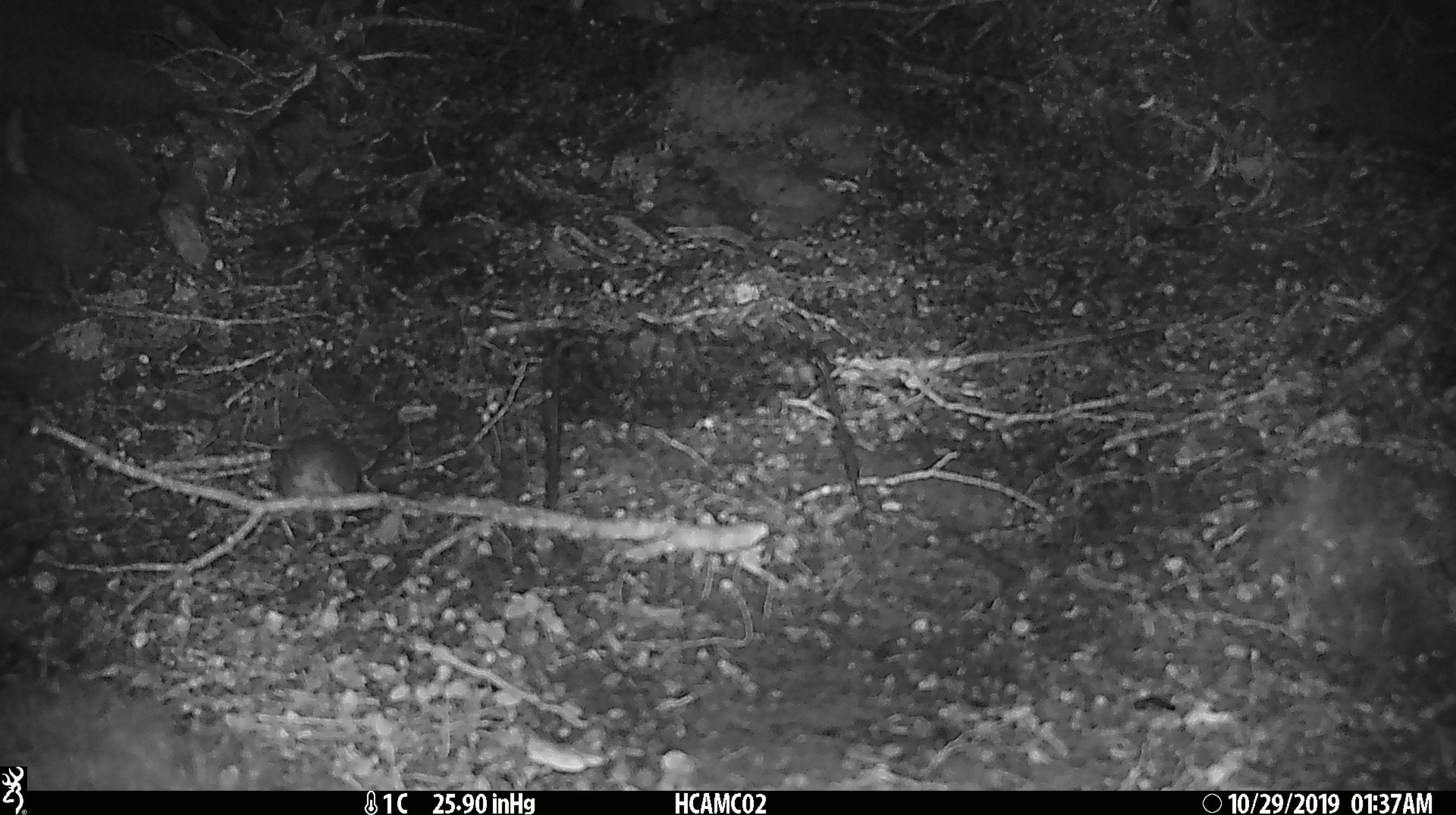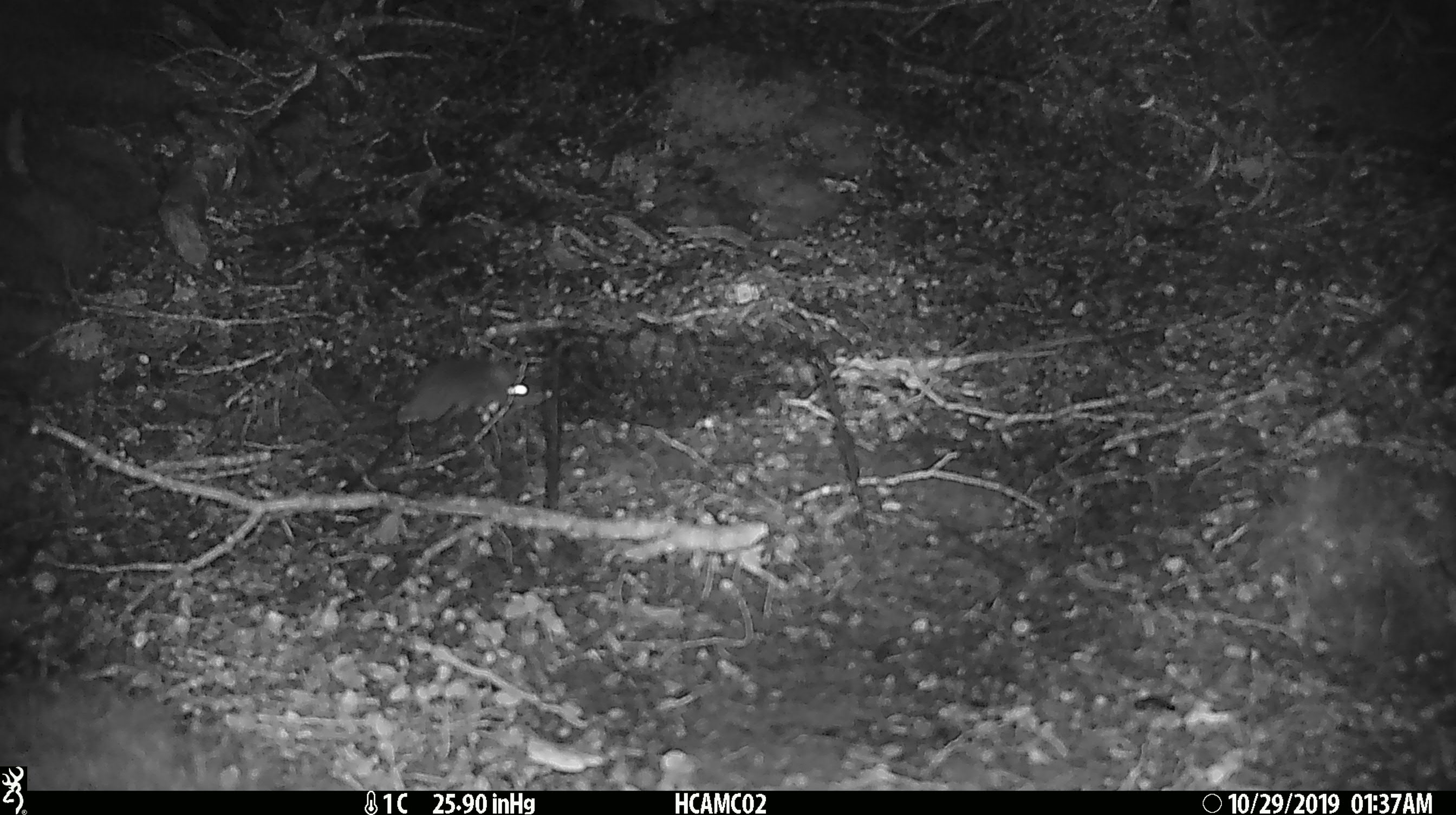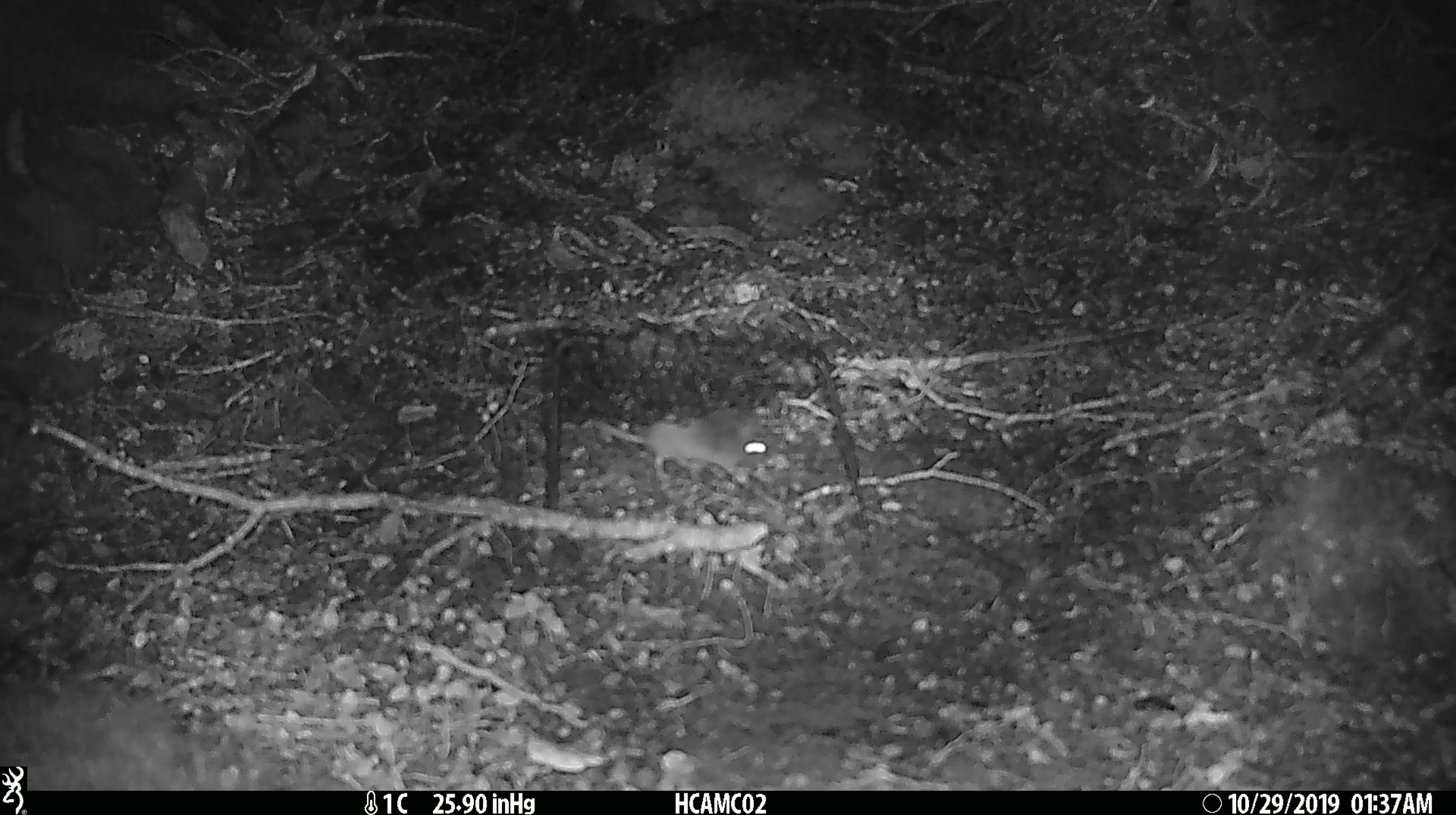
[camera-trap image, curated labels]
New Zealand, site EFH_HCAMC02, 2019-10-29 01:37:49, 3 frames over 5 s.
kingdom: Animalia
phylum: Chordata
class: Mammalia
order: Rodentia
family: Muridae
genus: Mus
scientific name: Mus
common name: mouse